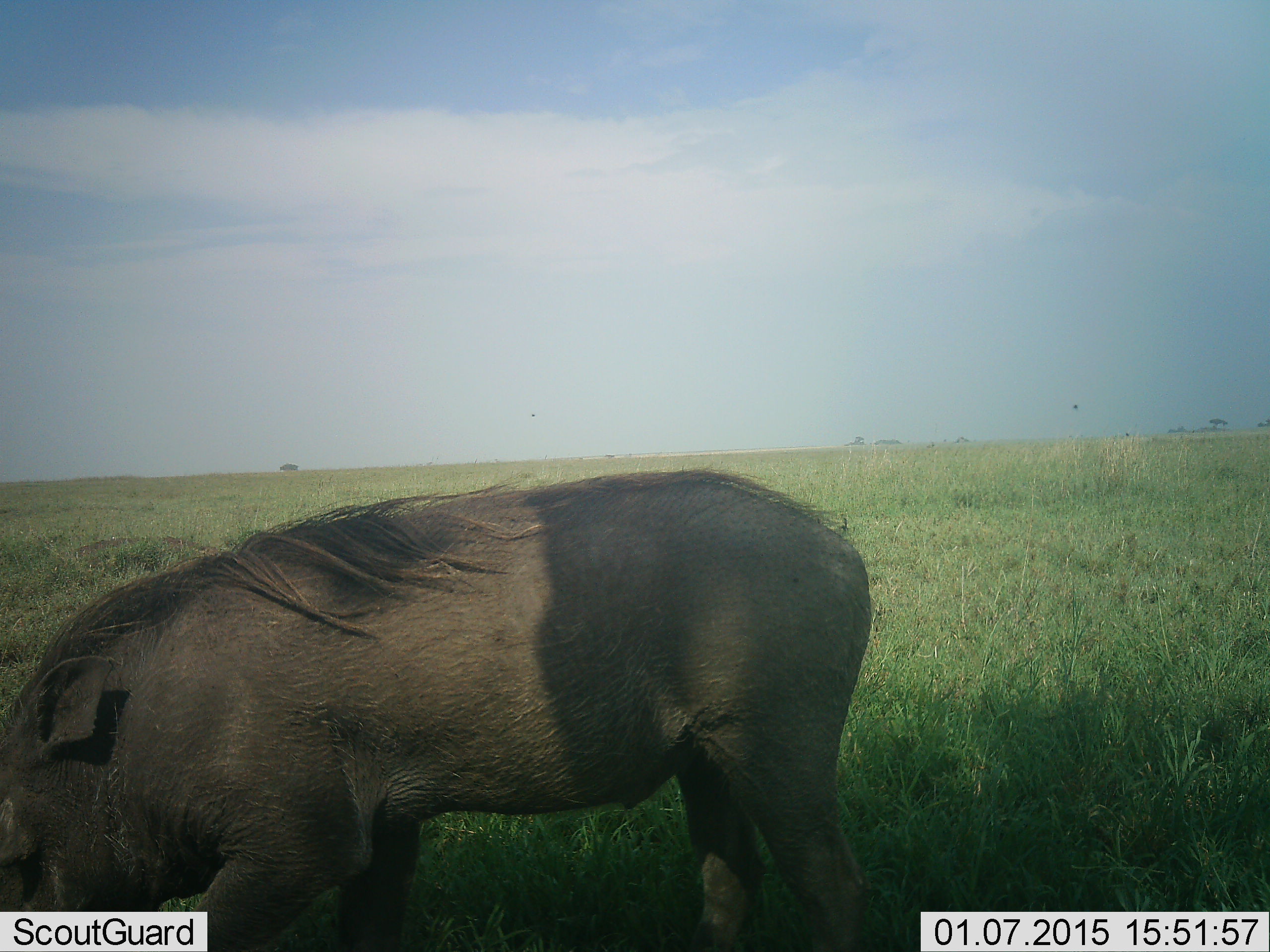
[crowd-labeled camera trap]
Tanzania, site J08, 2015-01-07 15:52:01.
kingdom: Animalia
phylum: Chordata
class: Mammalia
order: Artiodactyla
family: Suidae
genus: Phacochoerus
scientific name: Phacochoerus africanus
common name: warthog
Warthog (Phacochoerus africanus), count 1. Behavior (volunteer vote fractions): standing 50%, resting 0%, moving 0%, interacting 0%. Young present (vote fraction): 0%. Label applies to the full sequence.